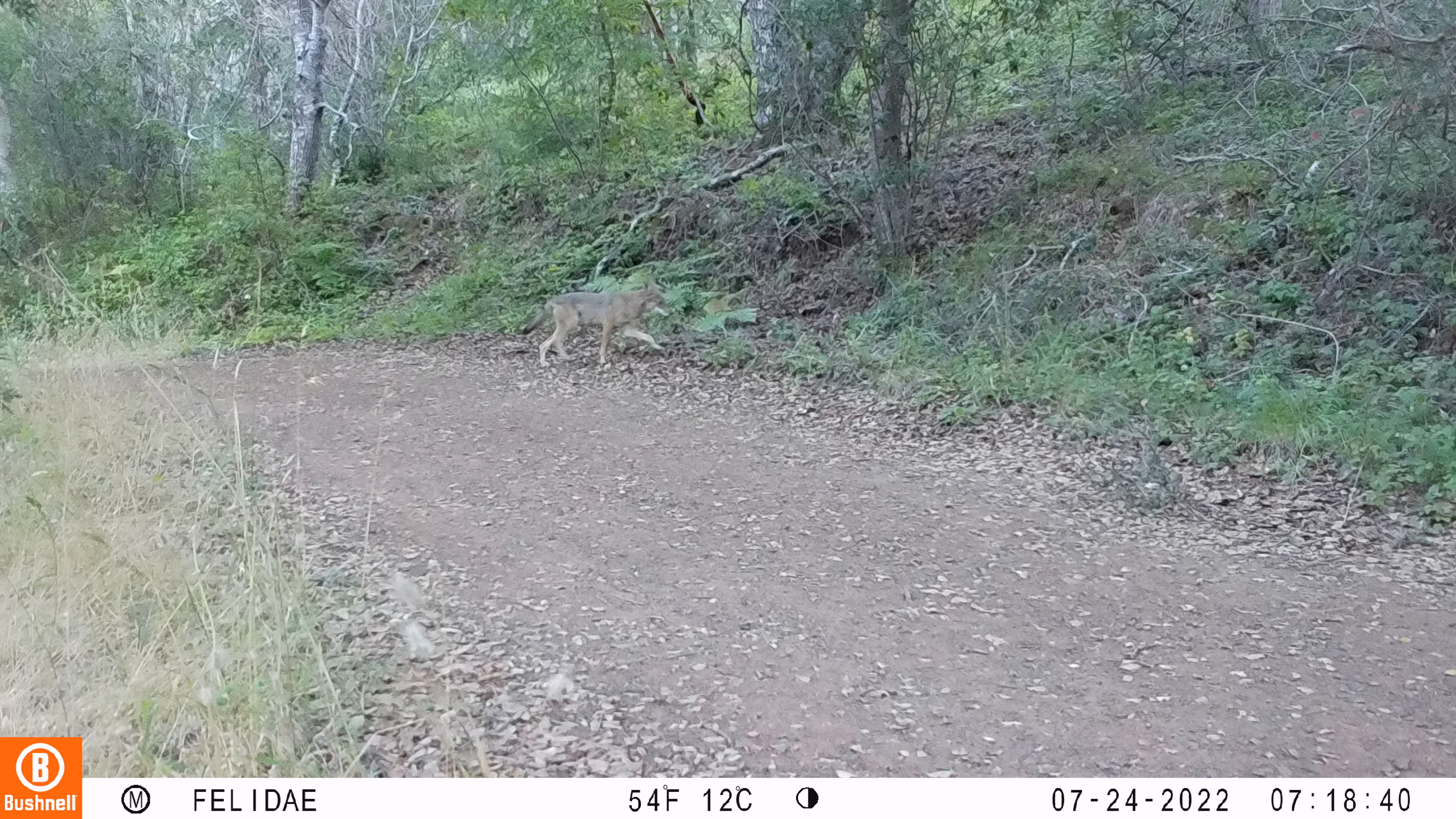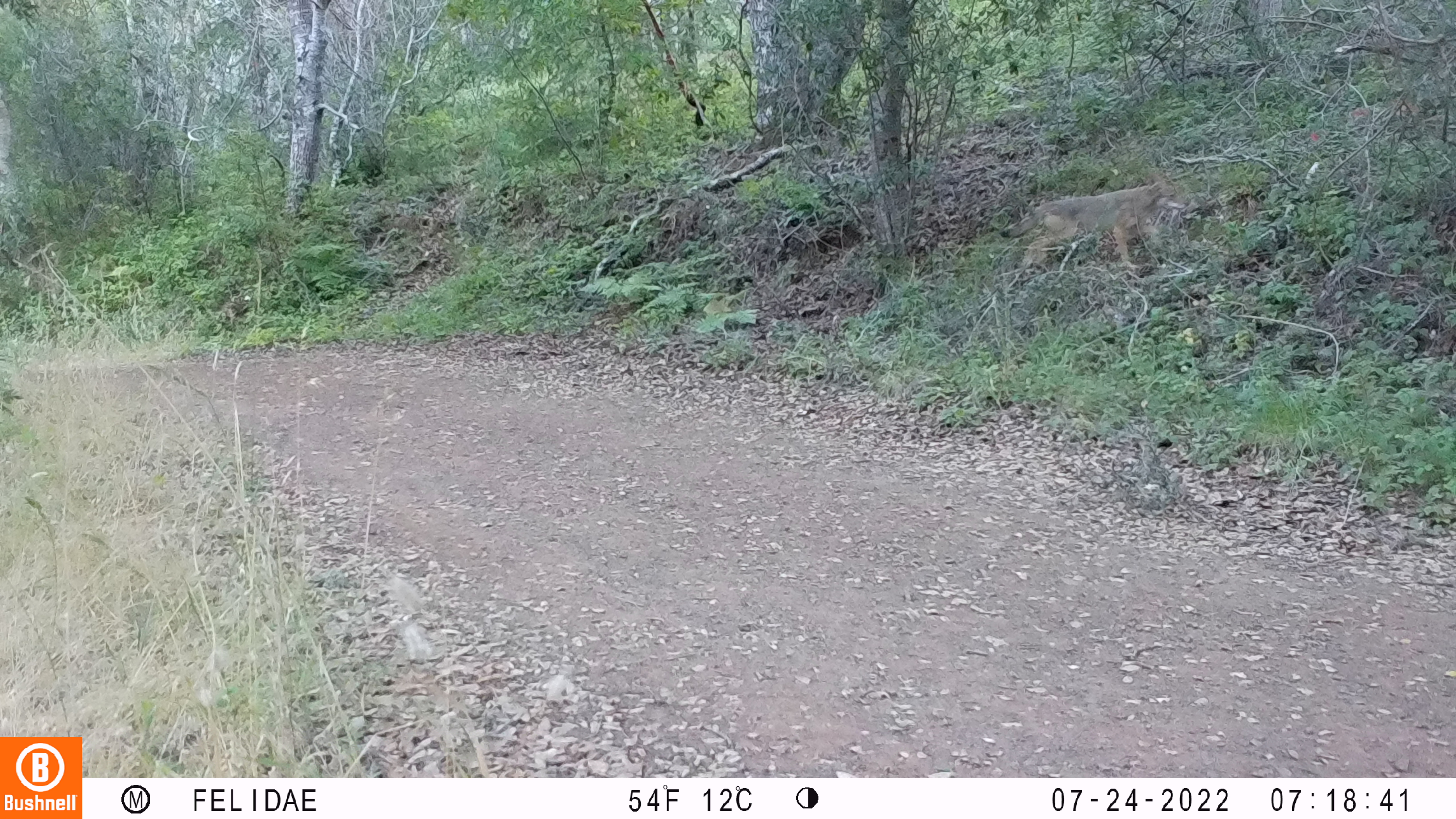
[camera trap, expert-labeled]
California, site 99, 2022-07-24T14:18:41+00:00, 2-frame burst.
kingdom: Animalia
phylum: Chordata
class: Mammalia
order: Carnivora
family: Canidae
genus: Canis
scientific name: Canis latrans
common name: coyote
Coyote (Canis latrans).